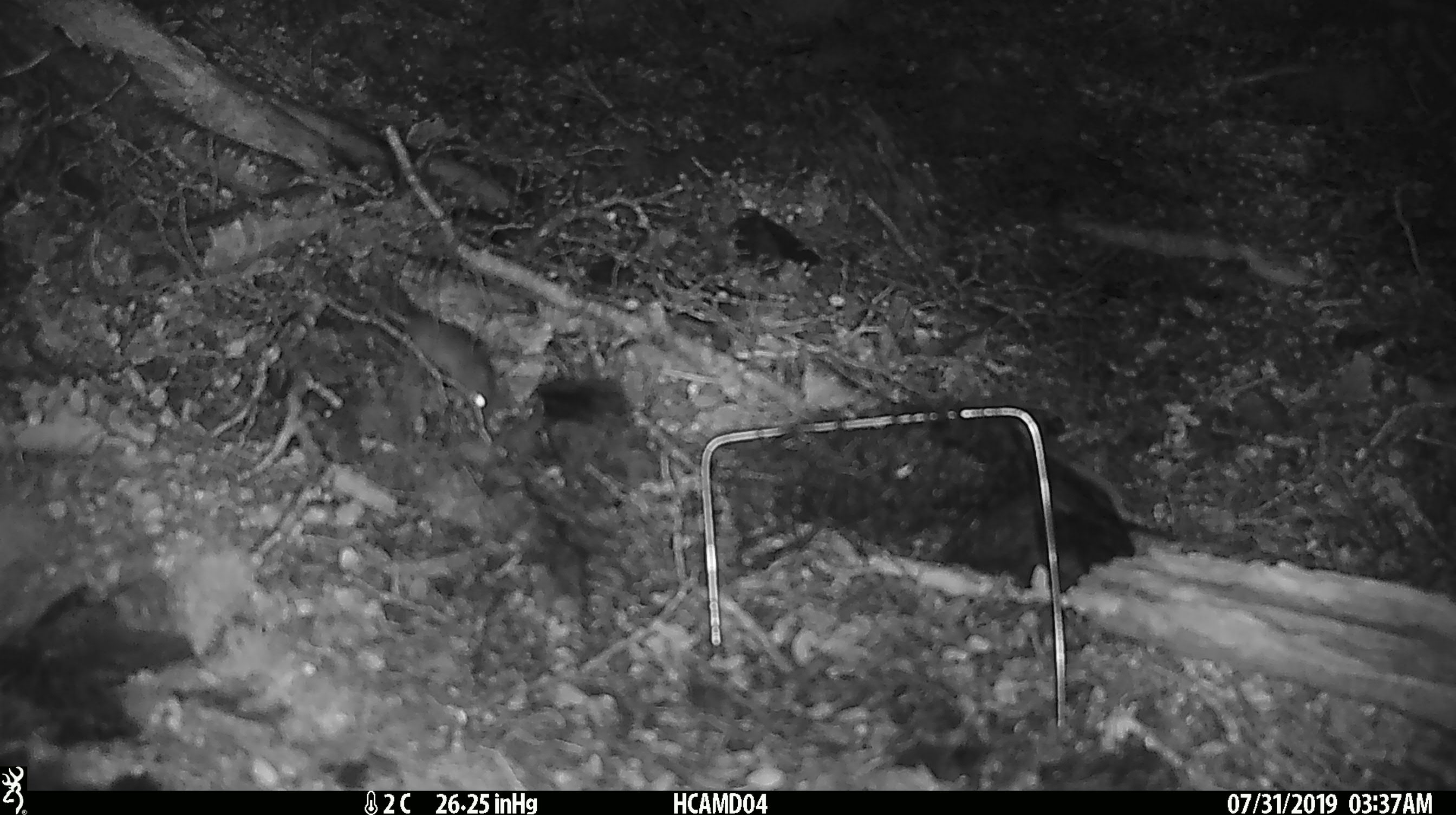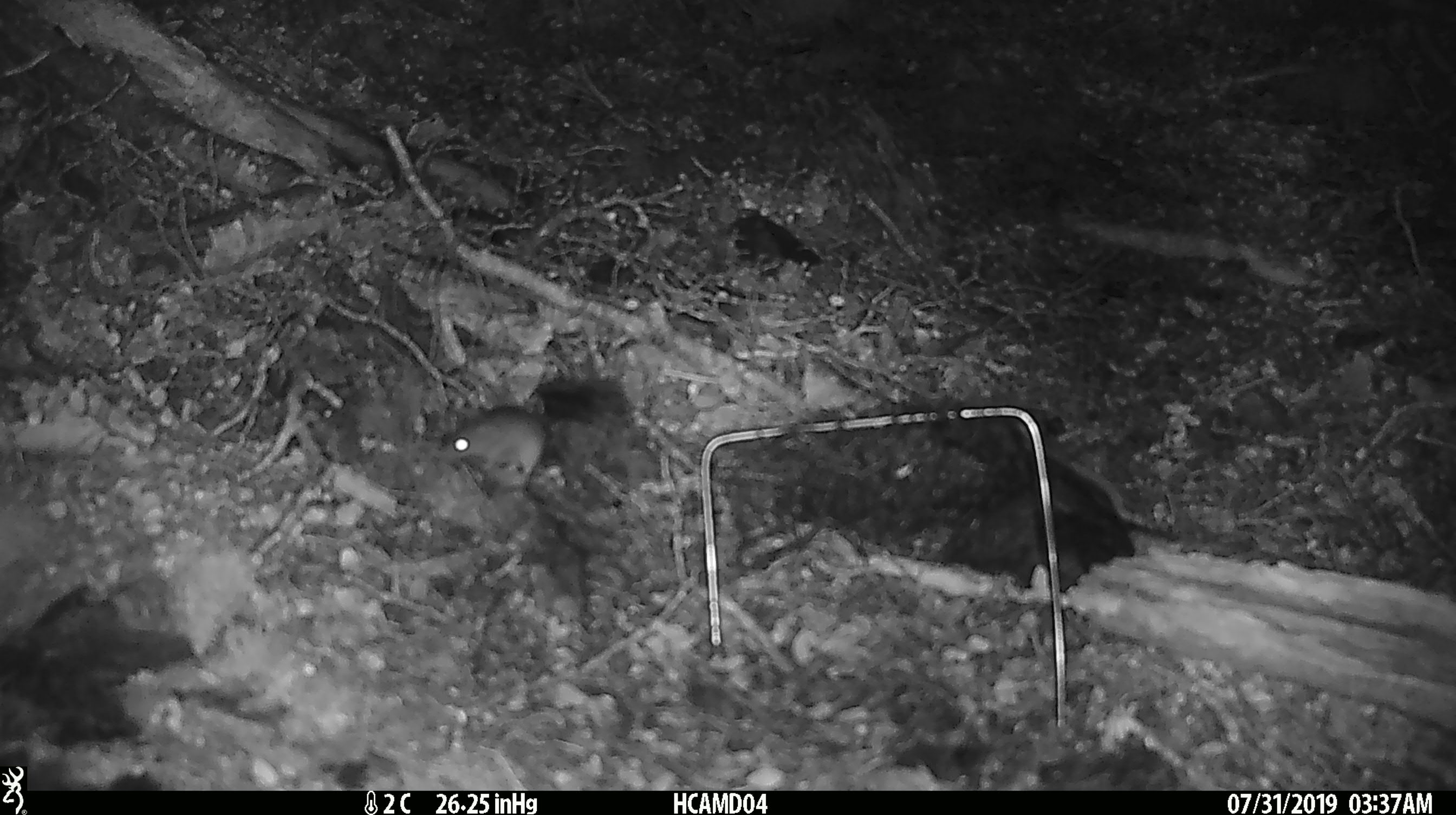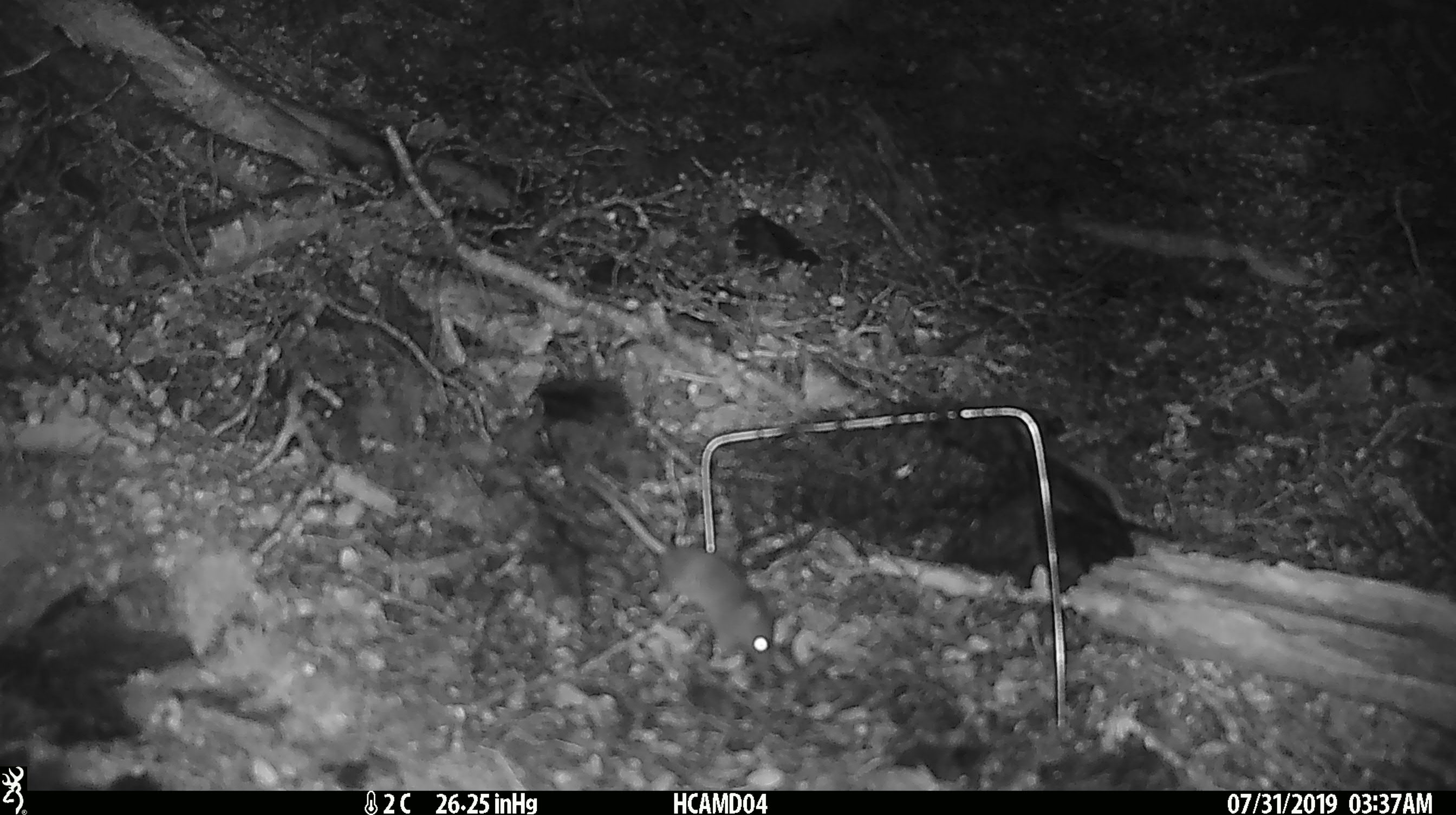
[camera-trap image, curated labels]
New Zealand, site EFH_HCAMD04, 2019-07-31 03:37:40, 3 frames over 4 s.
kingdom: Animalia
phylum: Chordata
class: Mammalia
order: Rodentia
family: Muridae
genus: Mus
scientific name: Mus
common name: mouse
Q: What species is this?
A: Mouse (Mus).